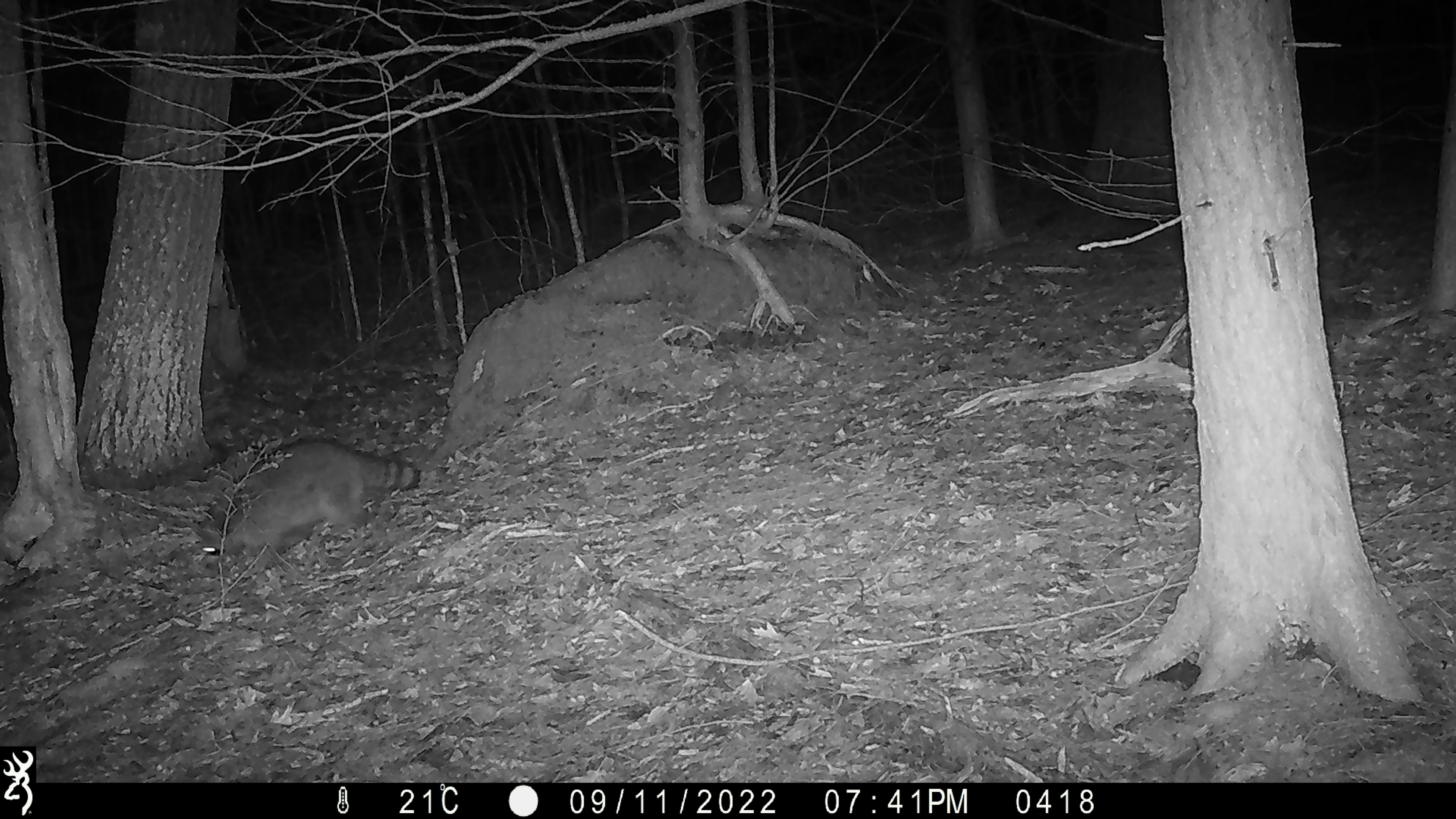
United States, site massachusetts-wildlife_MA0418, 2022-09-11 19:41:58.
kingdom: Animalia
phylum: Chordata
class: Mammalia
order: Carnivora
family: Procyonidae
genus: Procyon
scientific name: Procyon lotor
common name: raccoon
Raccoon (Procyon lotor).